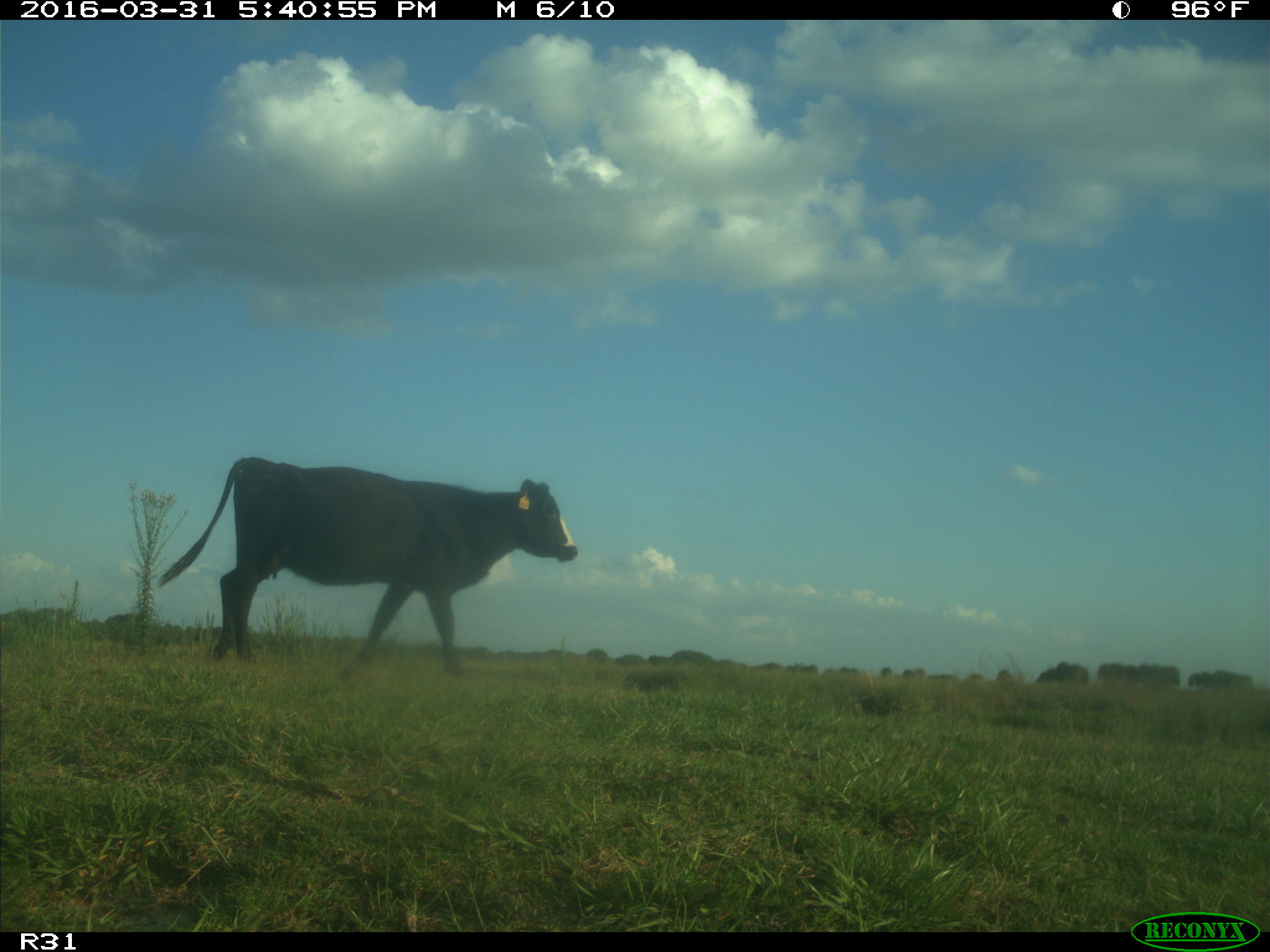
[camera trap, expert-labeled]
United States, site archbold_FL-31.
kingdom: Animalia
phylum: Chordata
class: Mammalia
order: Artiodactyla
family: Bovidae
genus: Bos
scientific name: Bos taurus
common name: domestic cow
Bos taurus (domestic cow).